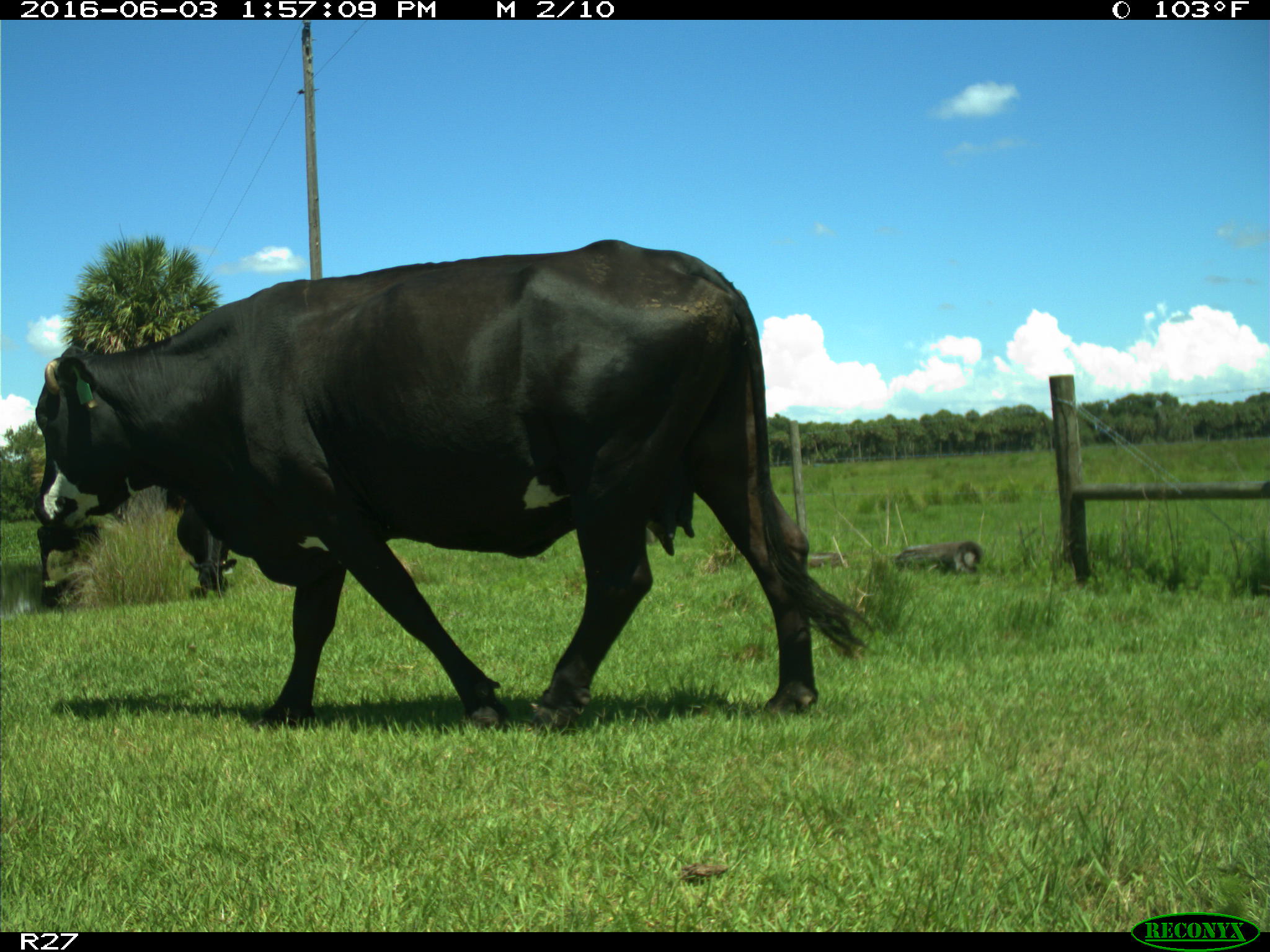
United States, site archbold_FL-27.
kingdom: Animalia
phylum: Chordata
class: Mammalia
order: Artiodactyla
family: Bovidae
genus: Bos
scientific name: Bos taurus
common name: domestic cow